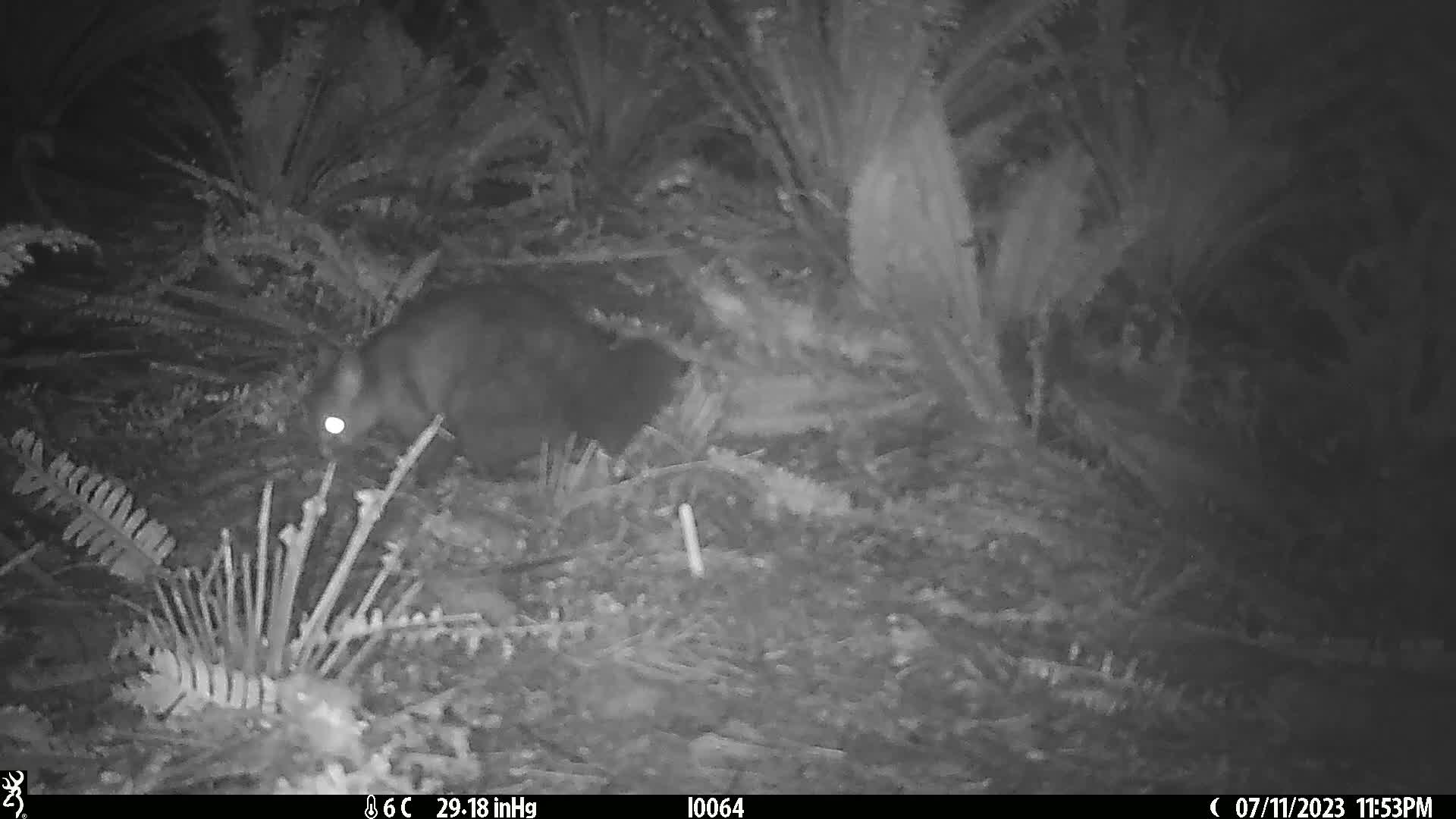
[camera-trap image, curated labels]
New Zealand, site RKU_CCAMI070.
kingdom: Animalia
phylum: Chordata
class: Mammalia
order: Diprotodontia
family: Phalangeridae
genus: Trichosurus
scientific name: Trichosurus vulpecula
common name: common brushtail possum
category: possum